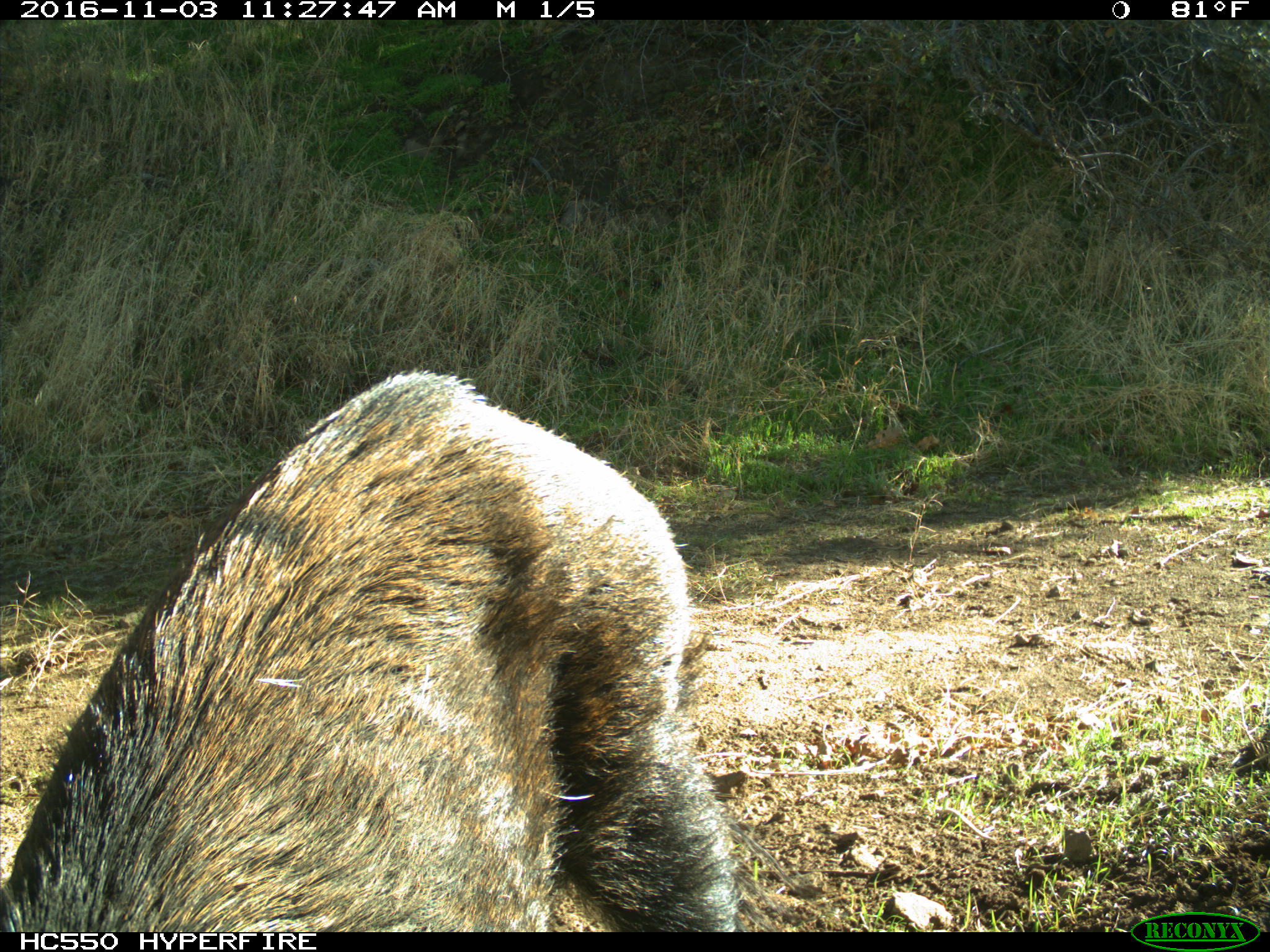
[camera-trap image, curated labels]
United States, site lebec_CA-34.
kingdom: Animalia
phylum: Chordata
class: Mammalia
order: Artiodactyla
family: Suidae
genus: Sus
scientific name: Sus scrofa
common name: wild boar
Sus scrofa (wild boar).